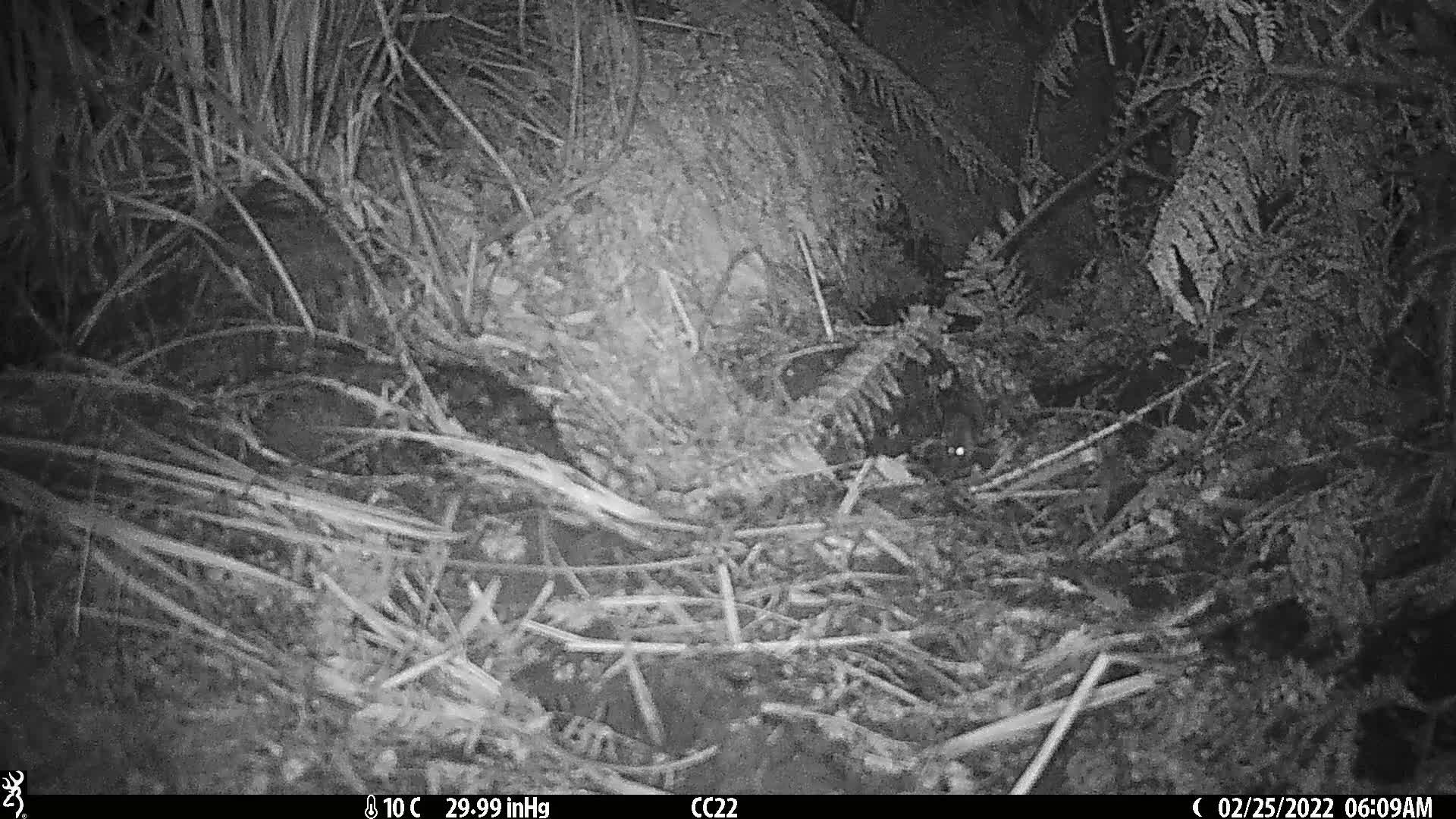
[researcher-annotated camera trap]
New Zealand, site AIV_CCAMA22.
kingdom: Animalia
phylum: Chordata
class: Mammalia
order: Rodentia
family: Muridae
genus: Mus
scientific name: Mus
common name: mouse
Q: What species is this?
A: Mouse (Mus).